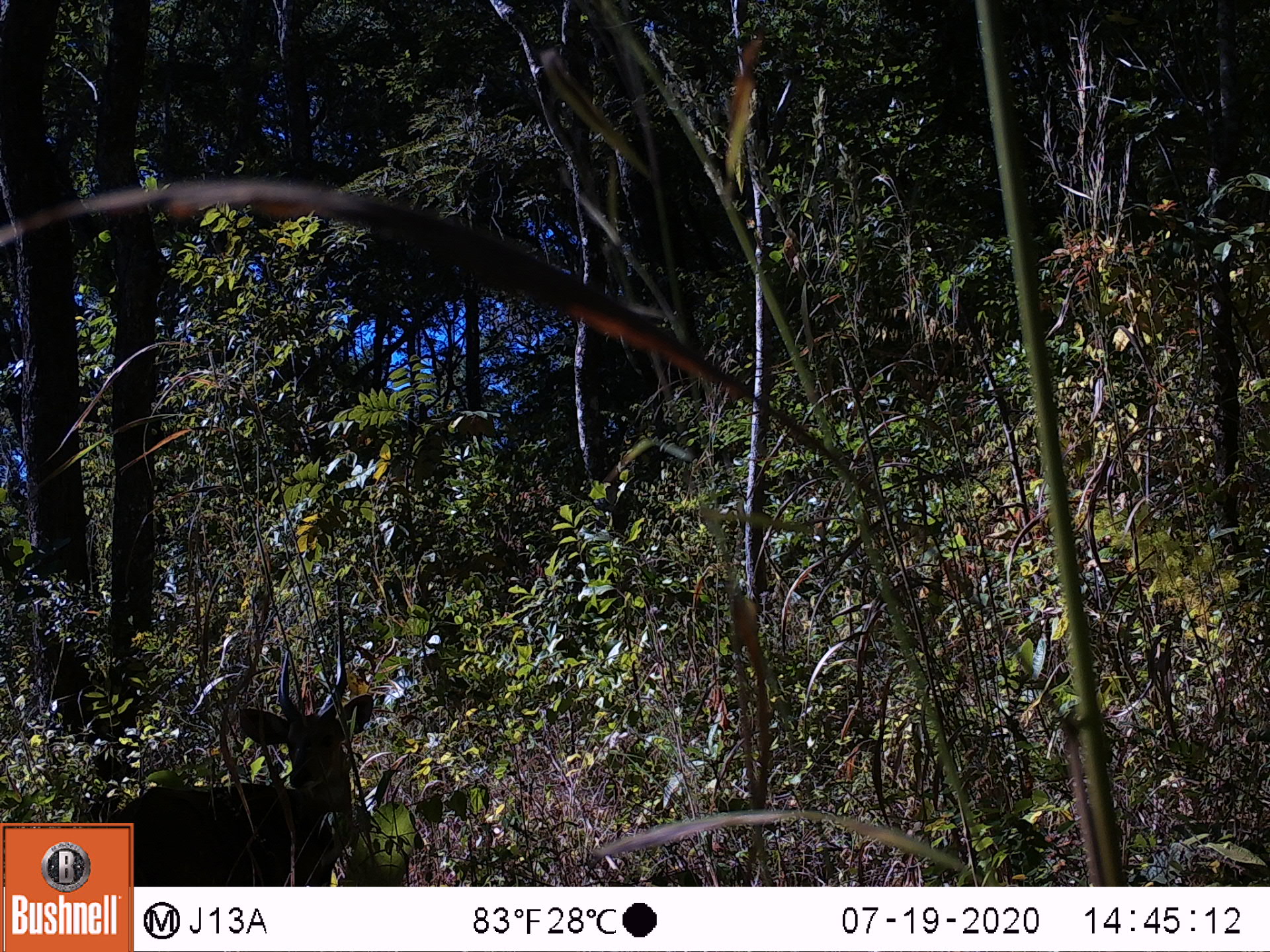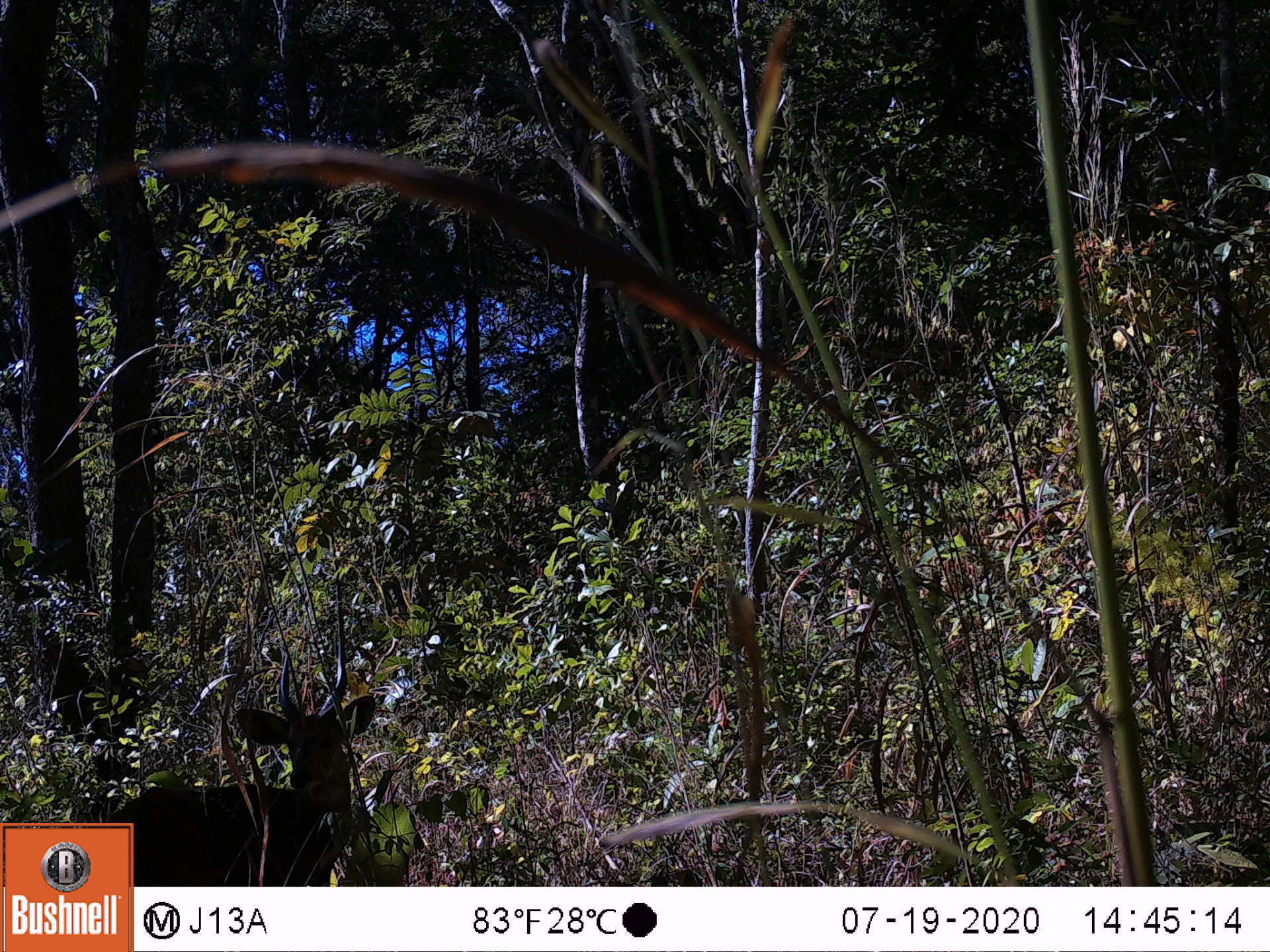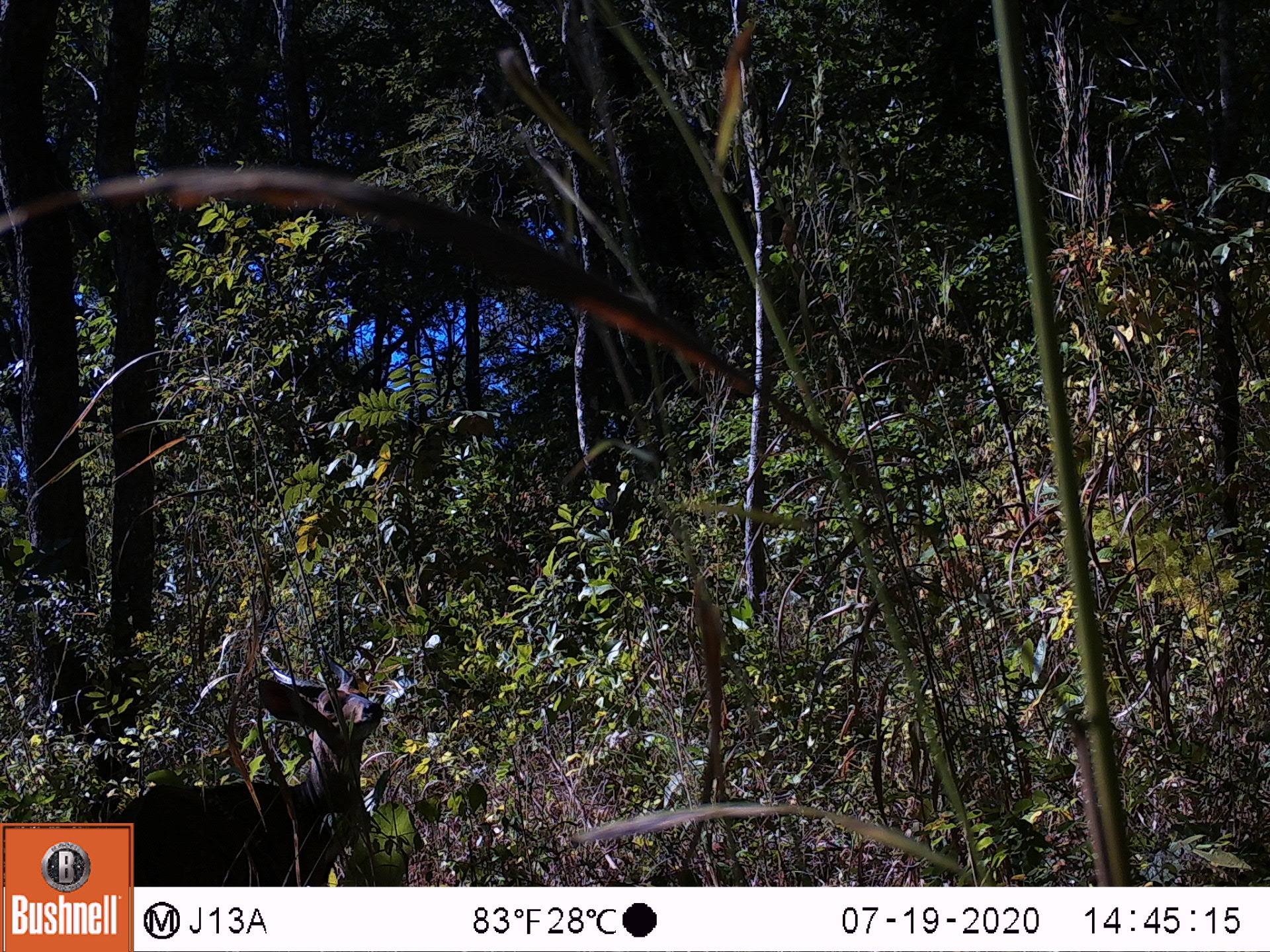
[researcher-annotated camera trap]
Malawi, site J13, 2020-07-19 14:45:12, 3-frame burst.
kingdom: Animalia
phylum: Chordata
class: Mammalia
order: Artiodactyla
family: Bovidae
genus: Tragelaphus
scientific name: Tragelaphus sylvaticus sylvaticus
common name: cape bushbuck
Cape bushbuck (Tragelaphus sylvaticus sylvaticus), count 1.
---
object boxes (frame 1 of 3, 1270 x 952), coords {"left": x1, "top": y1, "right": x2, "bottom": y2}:
cape bushbuck: {"left": 137, "top": 610, "right": 376, "bottom": 882}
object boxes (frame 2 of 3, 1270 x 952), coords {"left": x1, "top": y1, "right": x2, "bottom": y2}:
cape bushbuck: {"left": 135, "top": 619, "right": 377, "bottom": 884}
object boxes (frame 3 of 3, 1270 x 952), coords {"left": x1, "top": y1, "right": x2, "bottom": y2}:
cape bushbuck: {"left": 135, "top": 644, "right": 384, "bottom": 884}